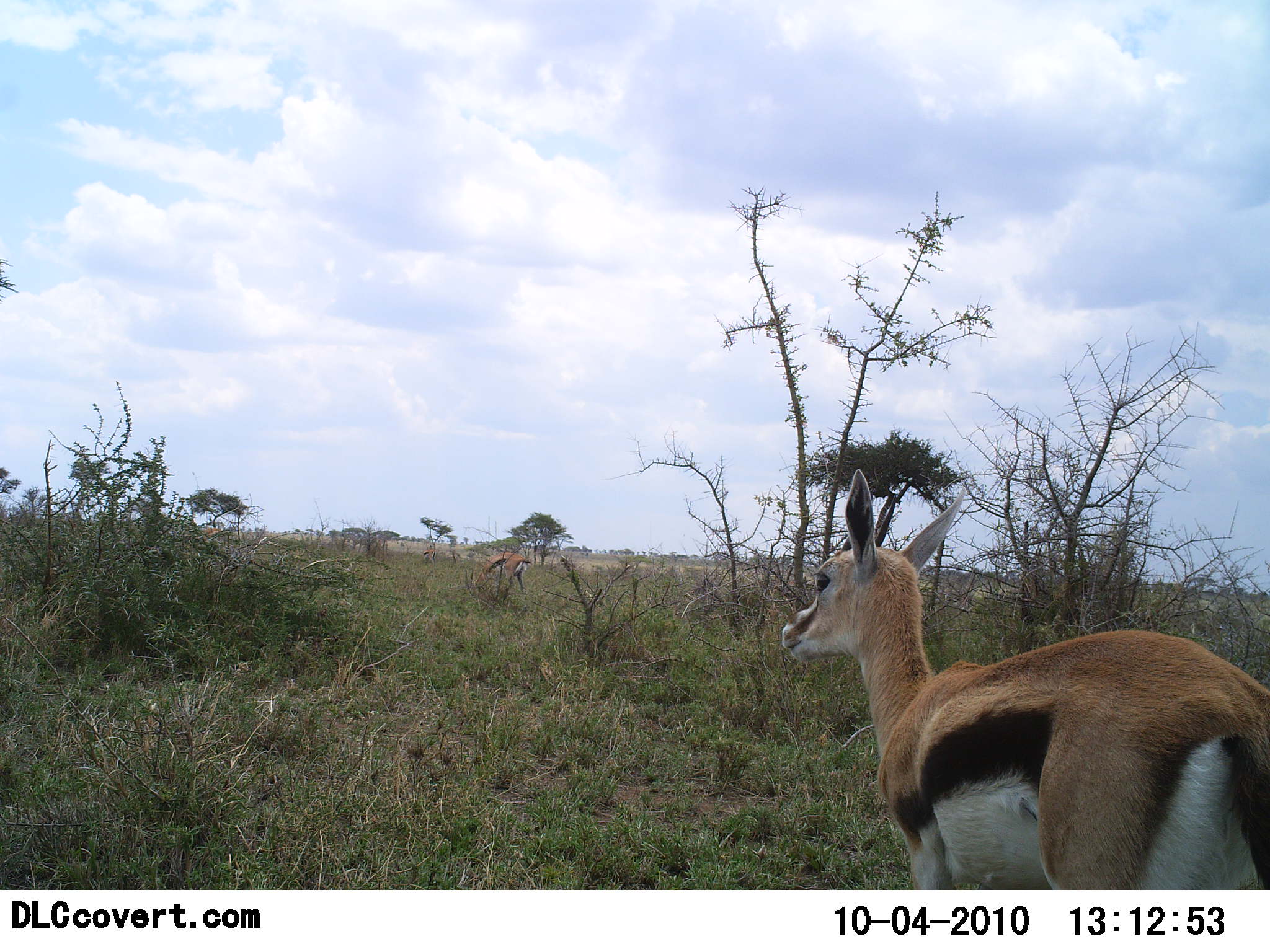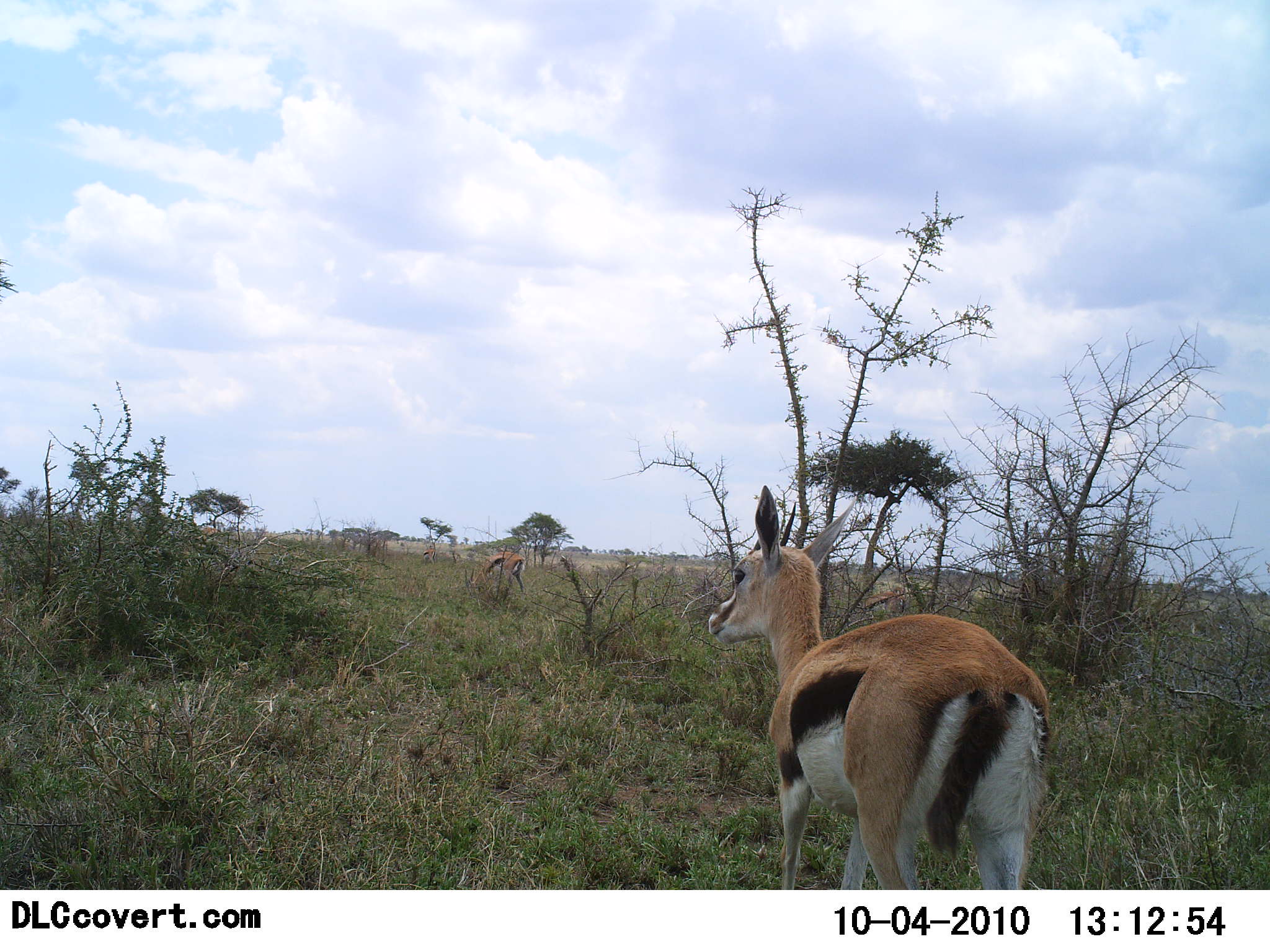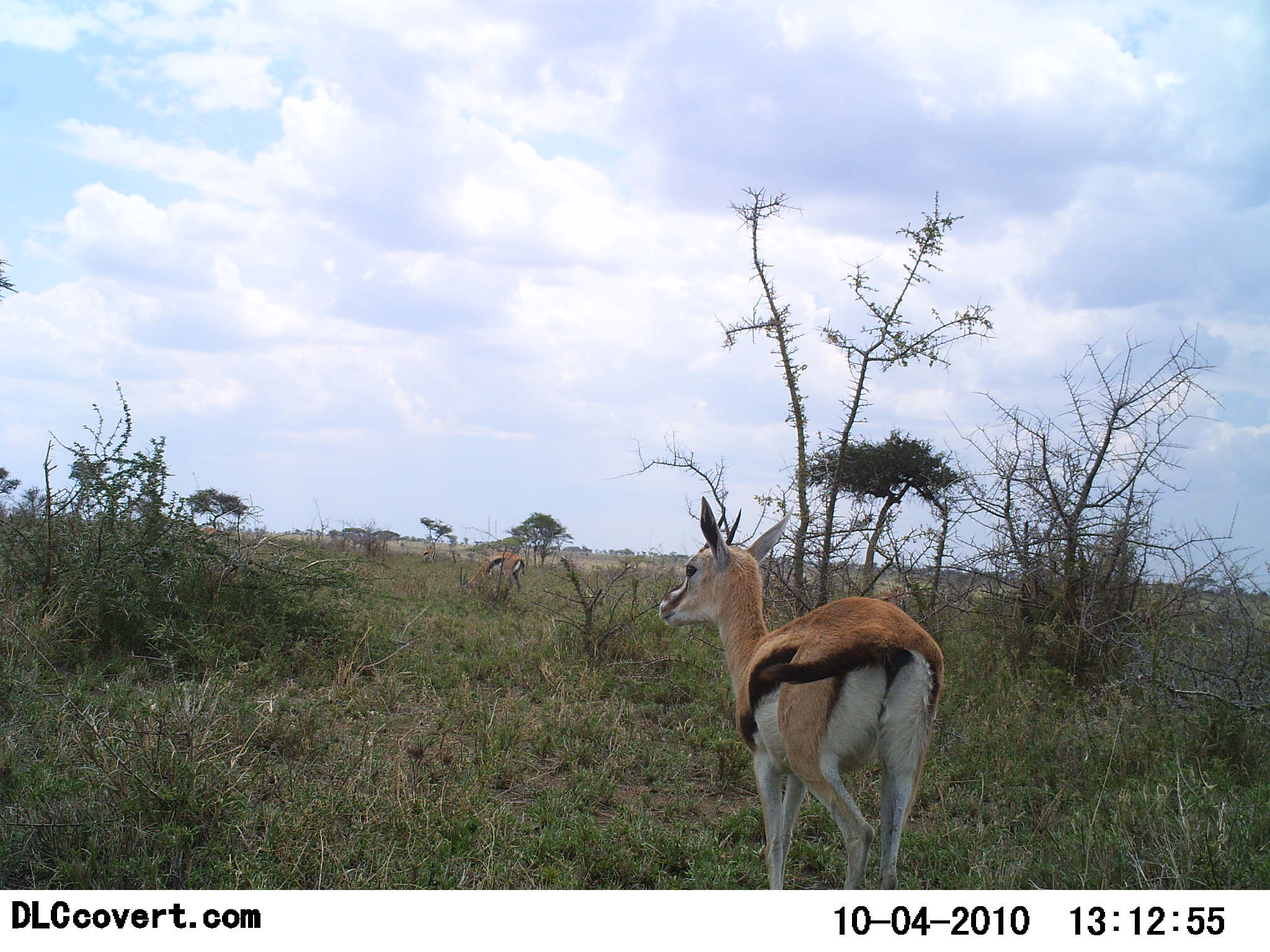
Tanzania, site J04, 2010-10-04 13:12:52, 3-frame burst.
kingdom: Animalia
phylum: Chordata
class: Mammalia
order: Artiodactyla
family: Bovidae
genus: Eudorcas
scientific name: Eudorcas thomsonii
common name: thomson's gazelle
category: gazellethomsons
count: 2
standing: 27%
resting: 0%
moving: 86%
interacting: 0%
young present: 0%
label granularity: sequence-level